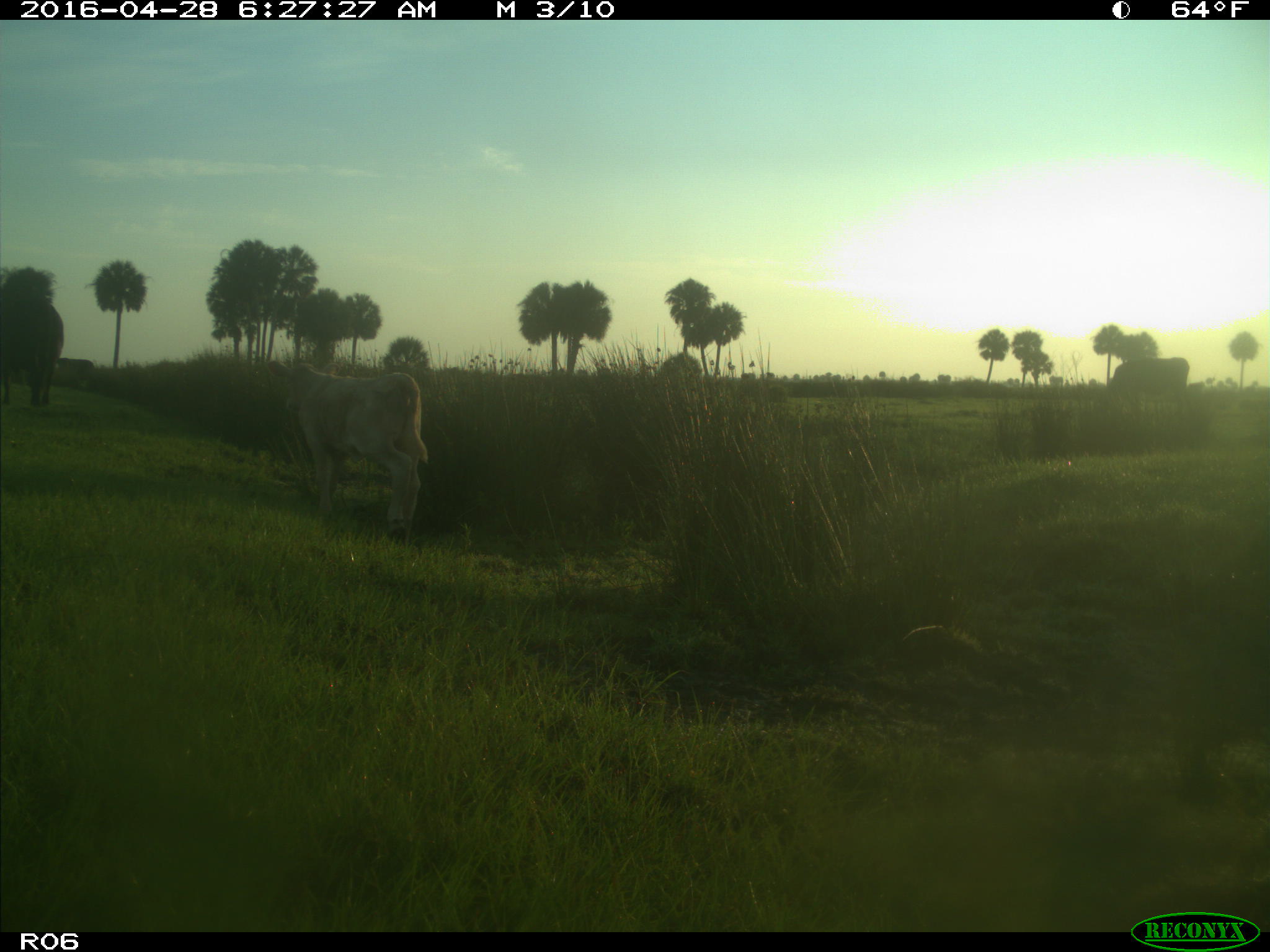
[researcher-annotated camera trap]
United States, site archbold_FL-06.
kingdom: Animalia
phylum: Chordata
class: Mammalia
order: Artiodactyla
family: Bovidae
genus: Bos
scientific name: Bos taurus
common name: domestic cow